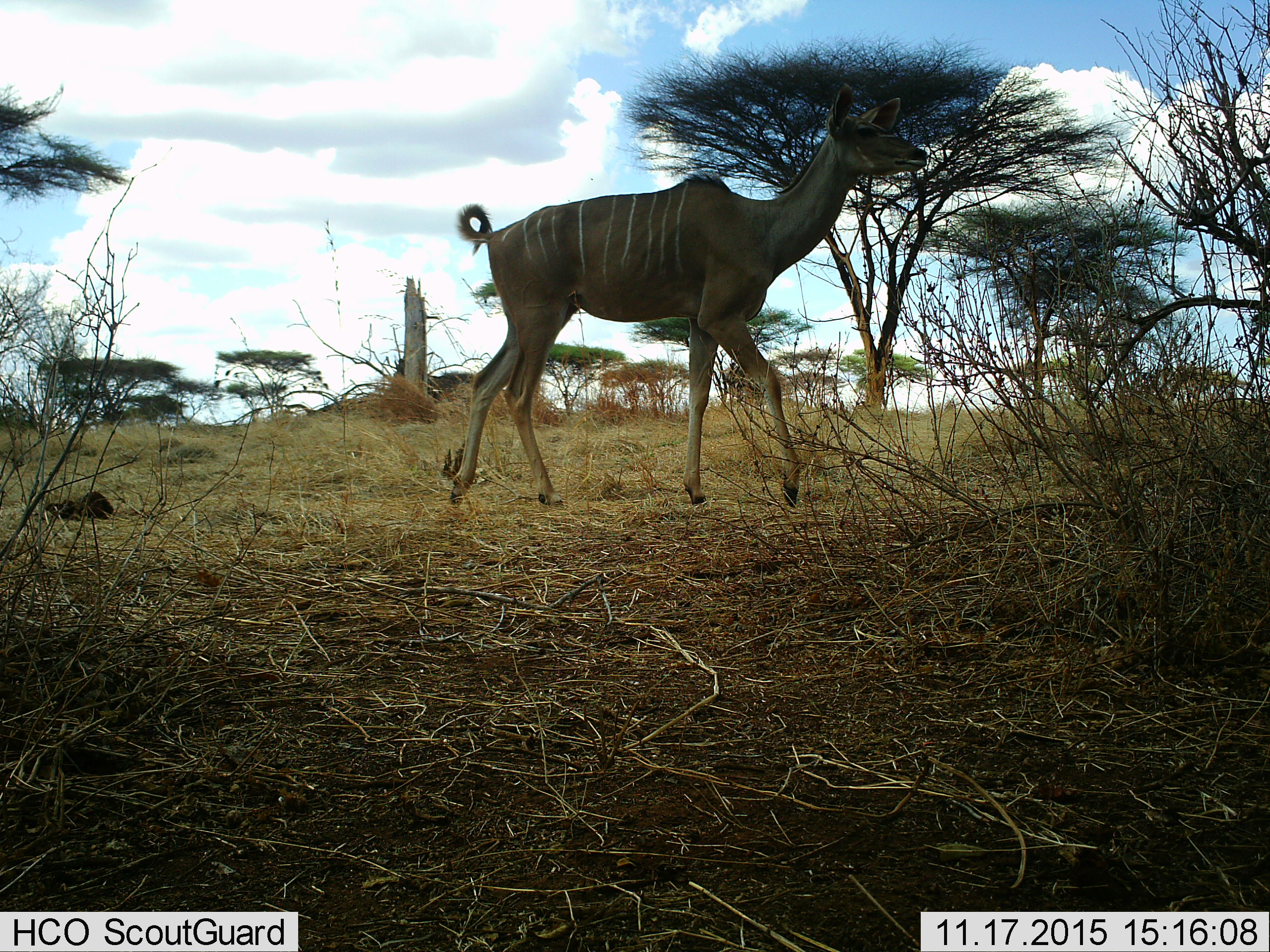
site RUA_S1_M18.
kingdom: Animalia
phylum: Chordata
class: Mammalia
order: Artiodactyla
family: Bovidae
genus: Tragelaphus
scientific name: Tragelaphus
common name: kudu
Kudu (Tragelaphus), count 1. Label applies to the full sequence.